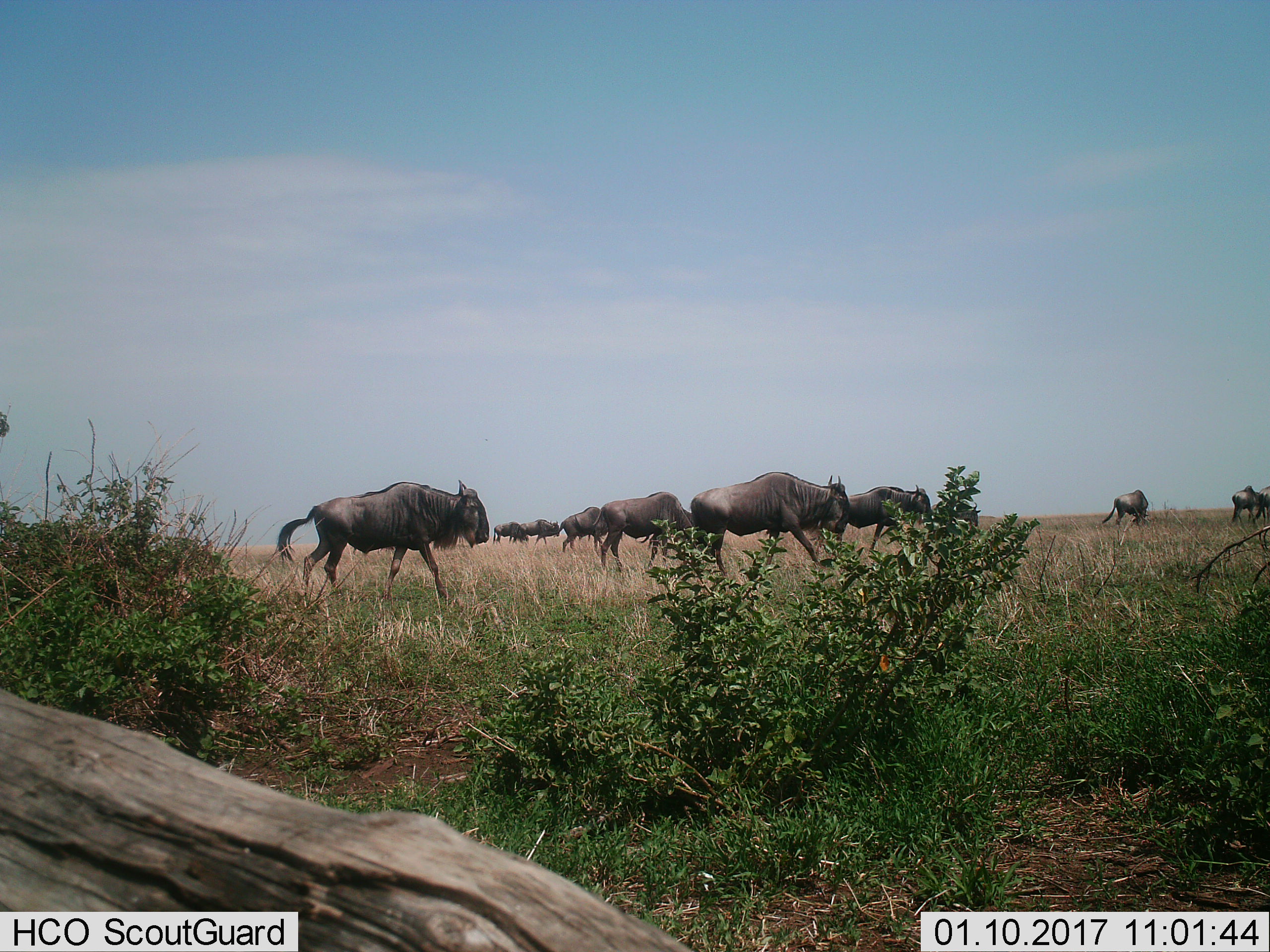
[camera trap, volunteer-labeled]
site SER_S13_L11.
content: unidentified animal